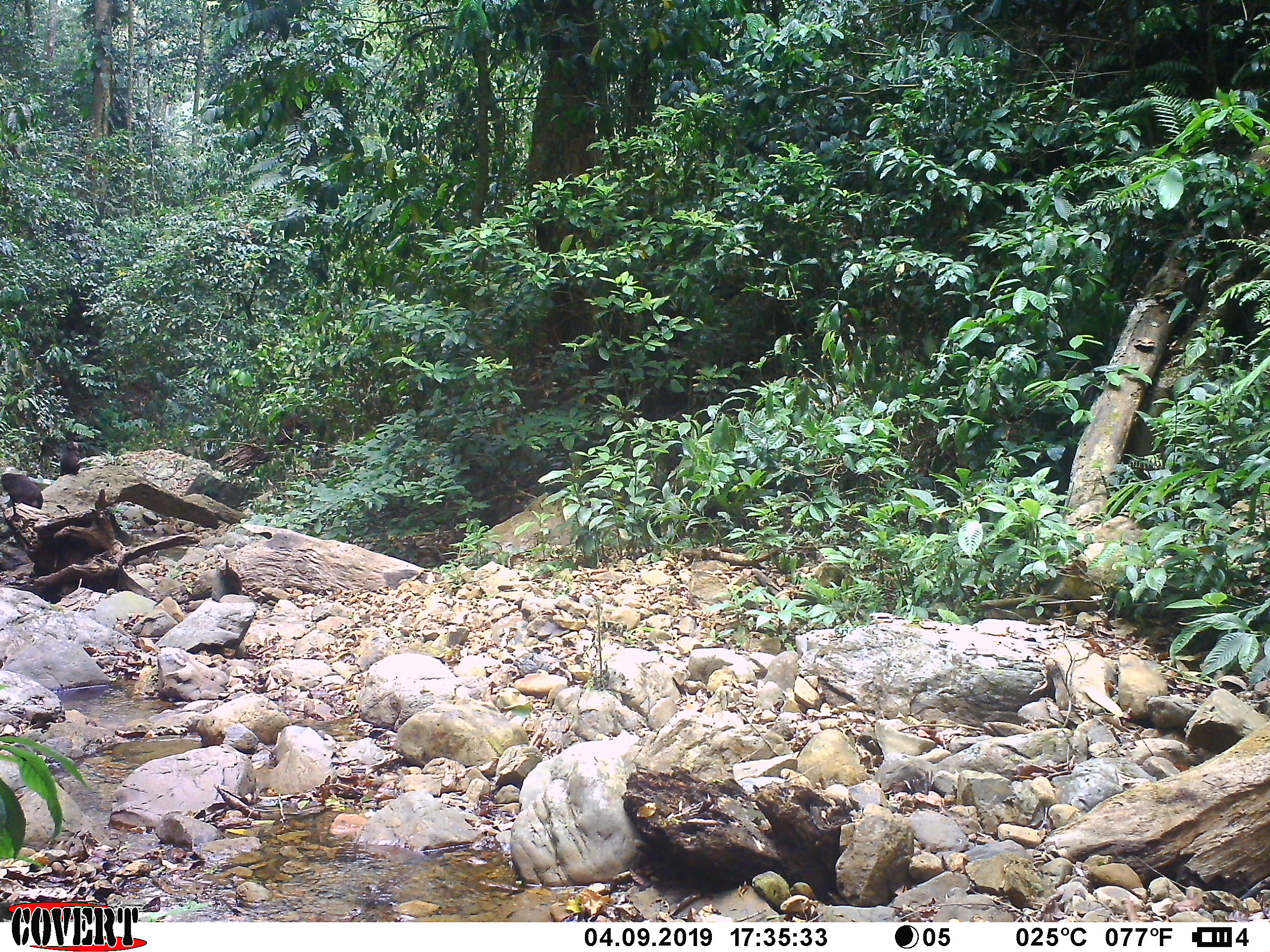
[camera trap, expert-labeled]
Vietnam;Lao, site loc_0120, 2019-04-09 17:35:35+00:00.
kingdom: Animalia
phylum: Chordata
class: Mammalia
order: Primates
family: Cercopithecidae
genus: Macaca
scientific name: Macaca arctoides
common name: stump-tailed macaque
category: stump tailed macaque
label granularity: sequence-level